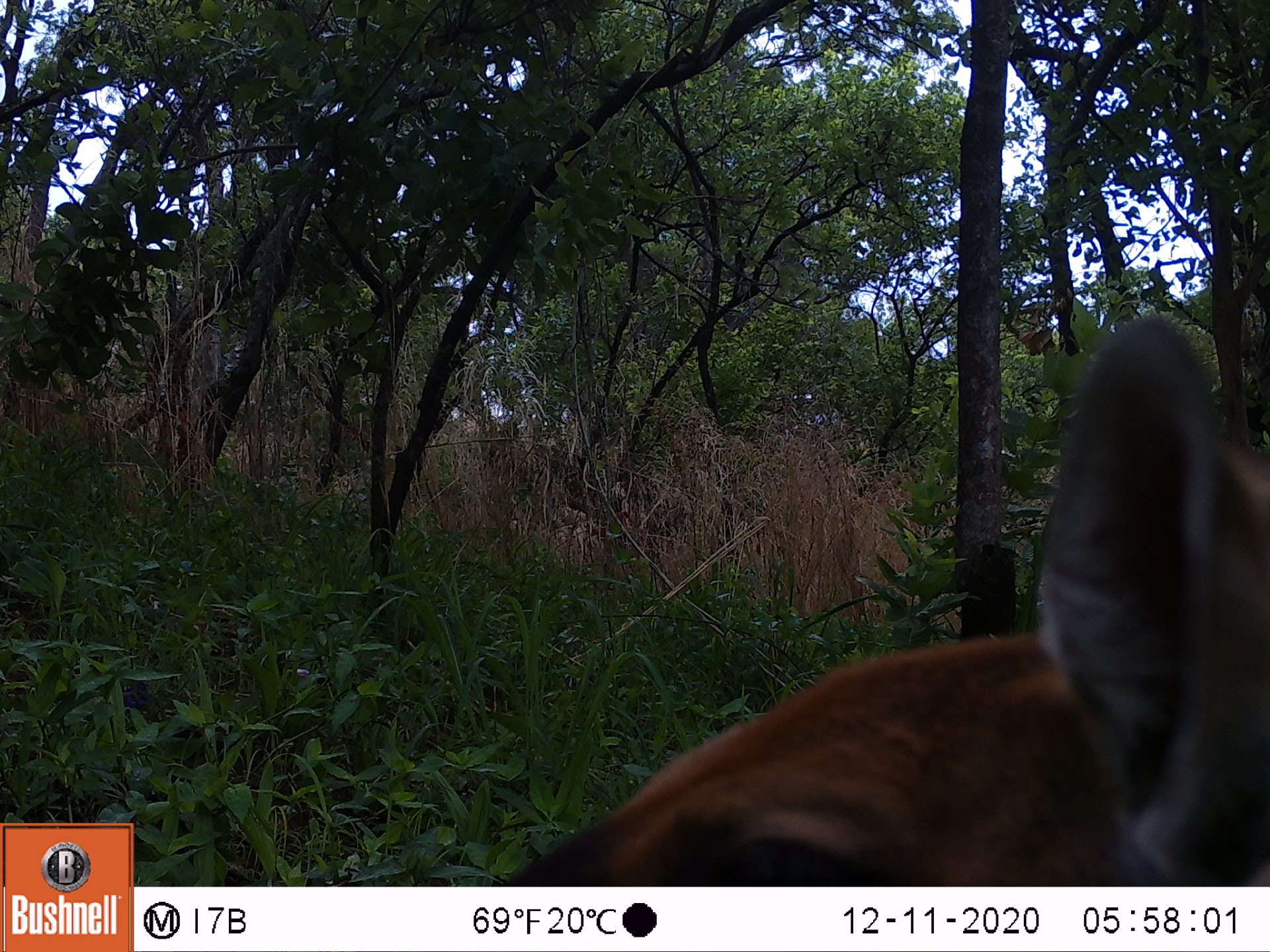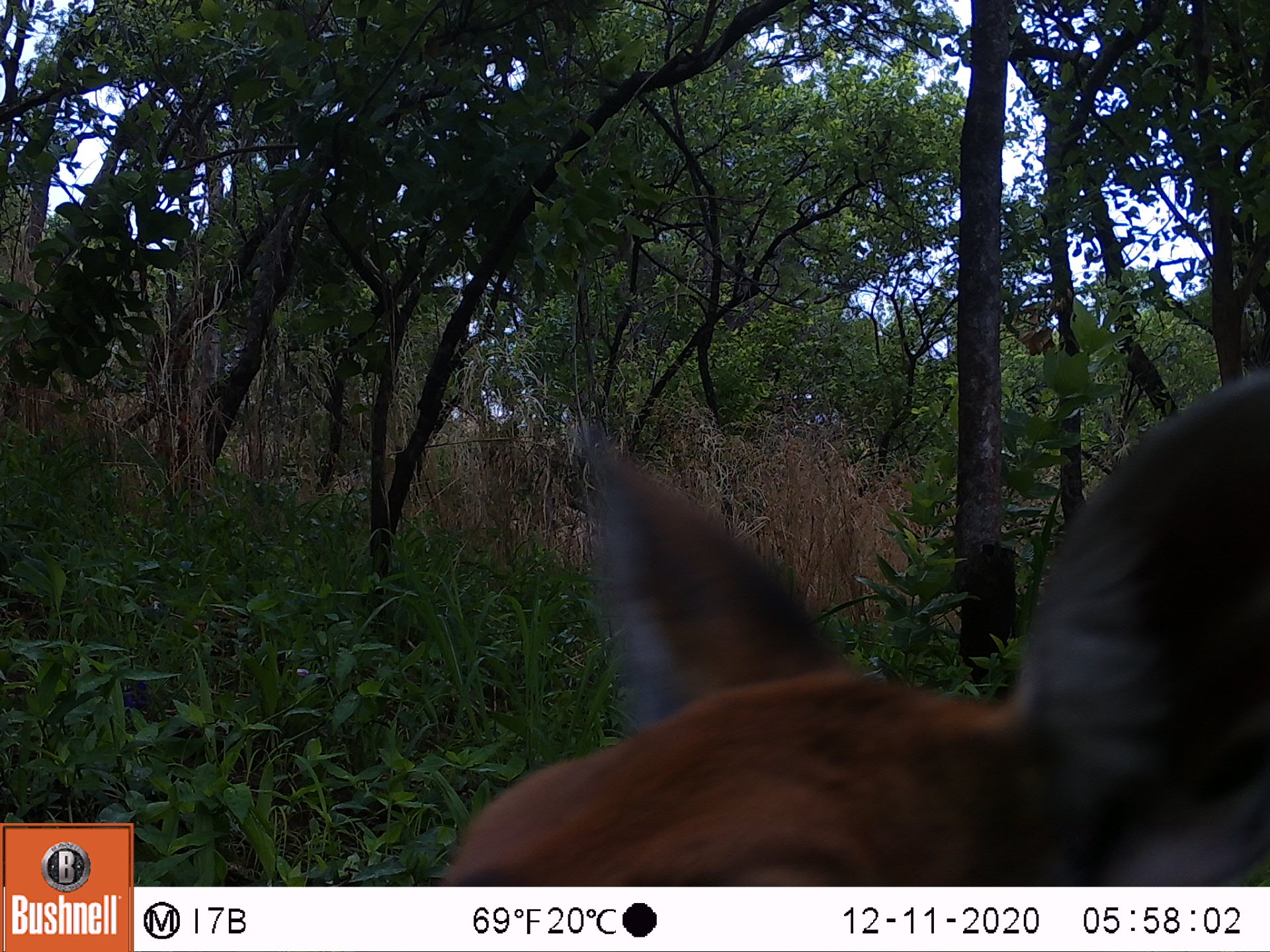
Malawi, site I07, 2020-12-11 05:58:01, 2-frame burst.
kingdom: Animalia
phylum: Chordata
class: Mammalia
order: Artiodactyla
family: Bovidae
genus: Kobus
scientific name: Kobus ellipsiprymnus ellipsiprymnus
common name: common waterbuck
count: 1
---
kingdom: Animalia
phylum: Chordata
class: Mammalia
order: Artiodactyla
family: Bovidae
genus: Tragelaphus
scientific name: Tragelaphus sylvaticus sylvaticus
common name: cape bushbuck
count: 1